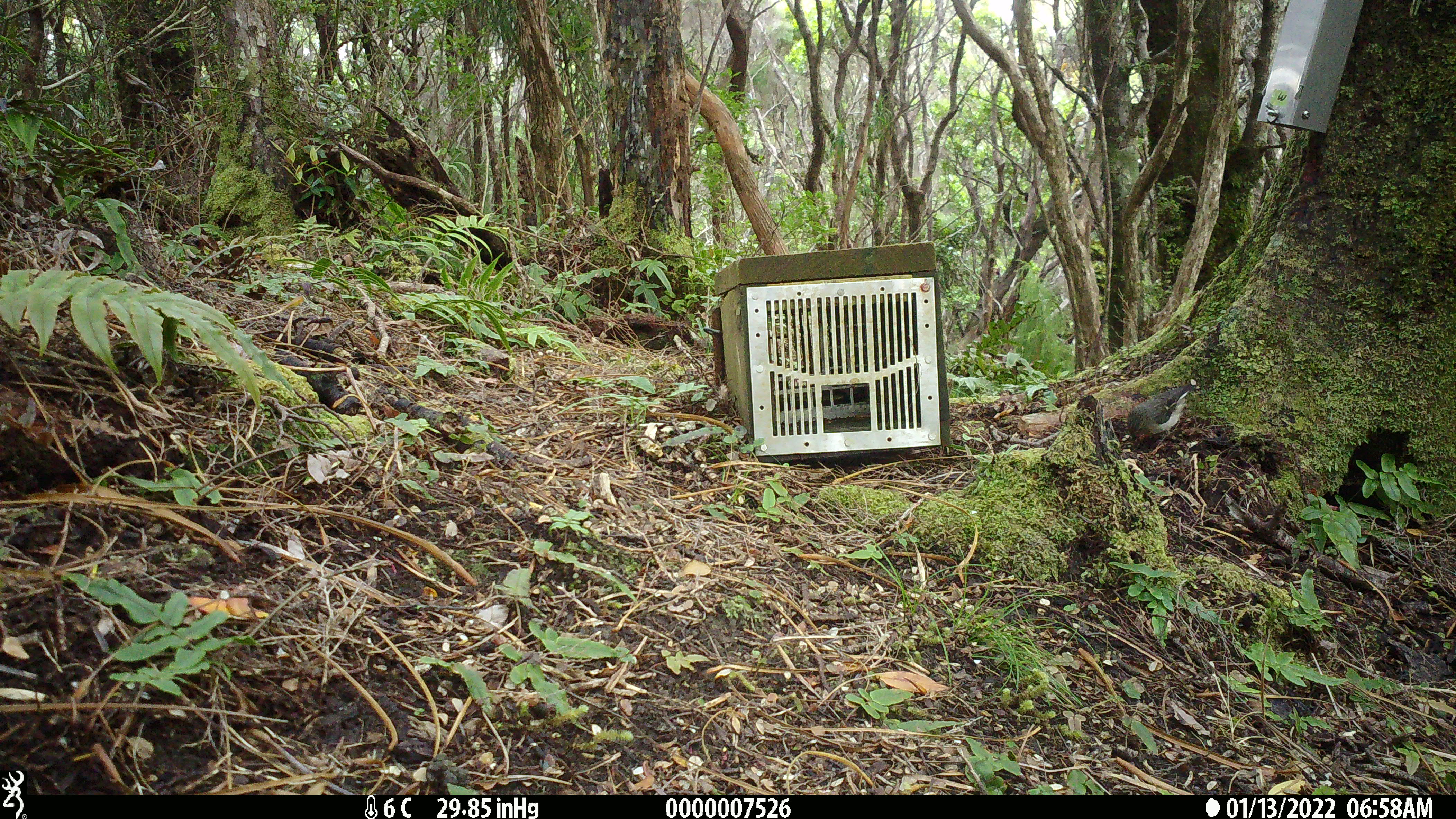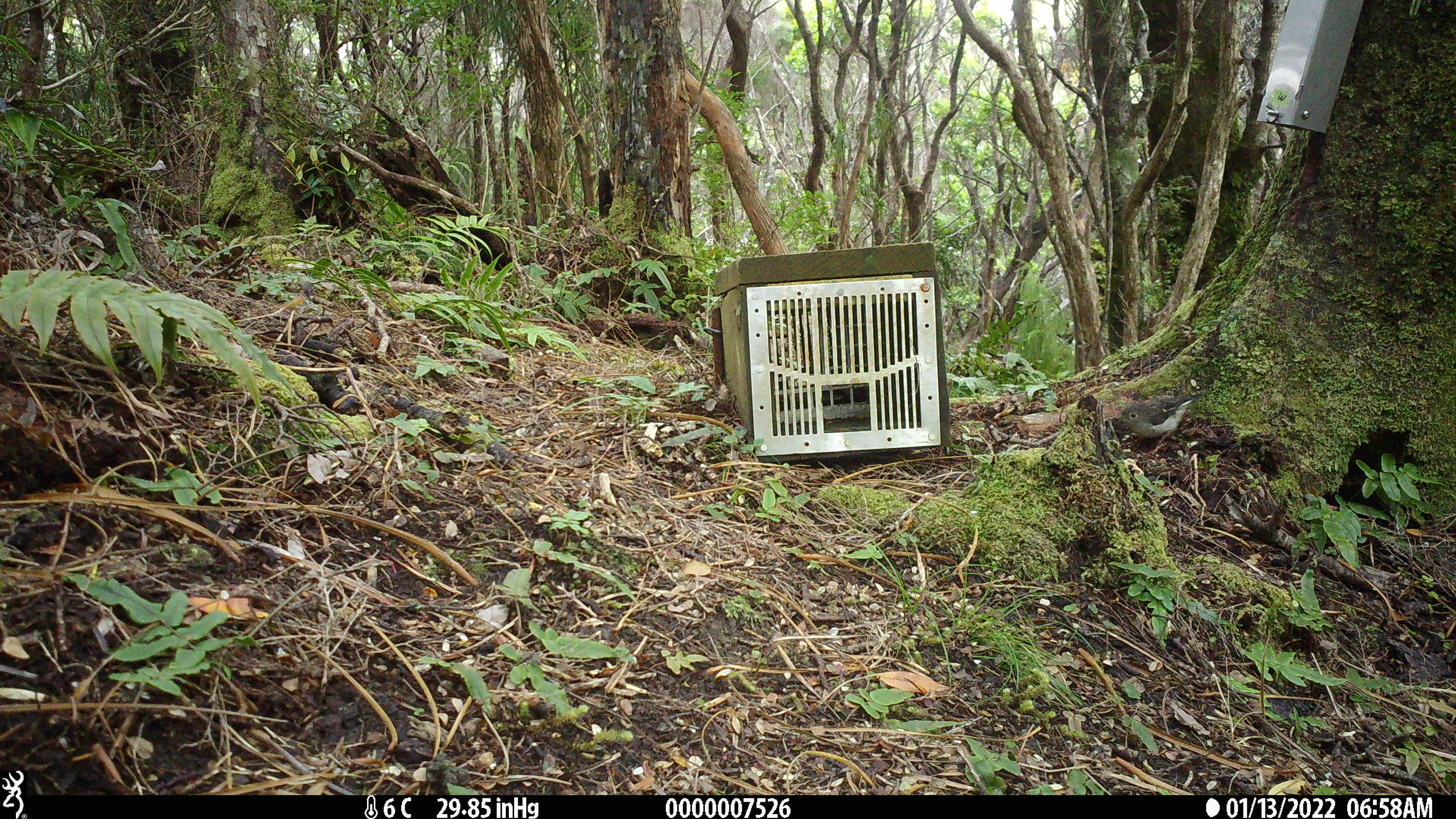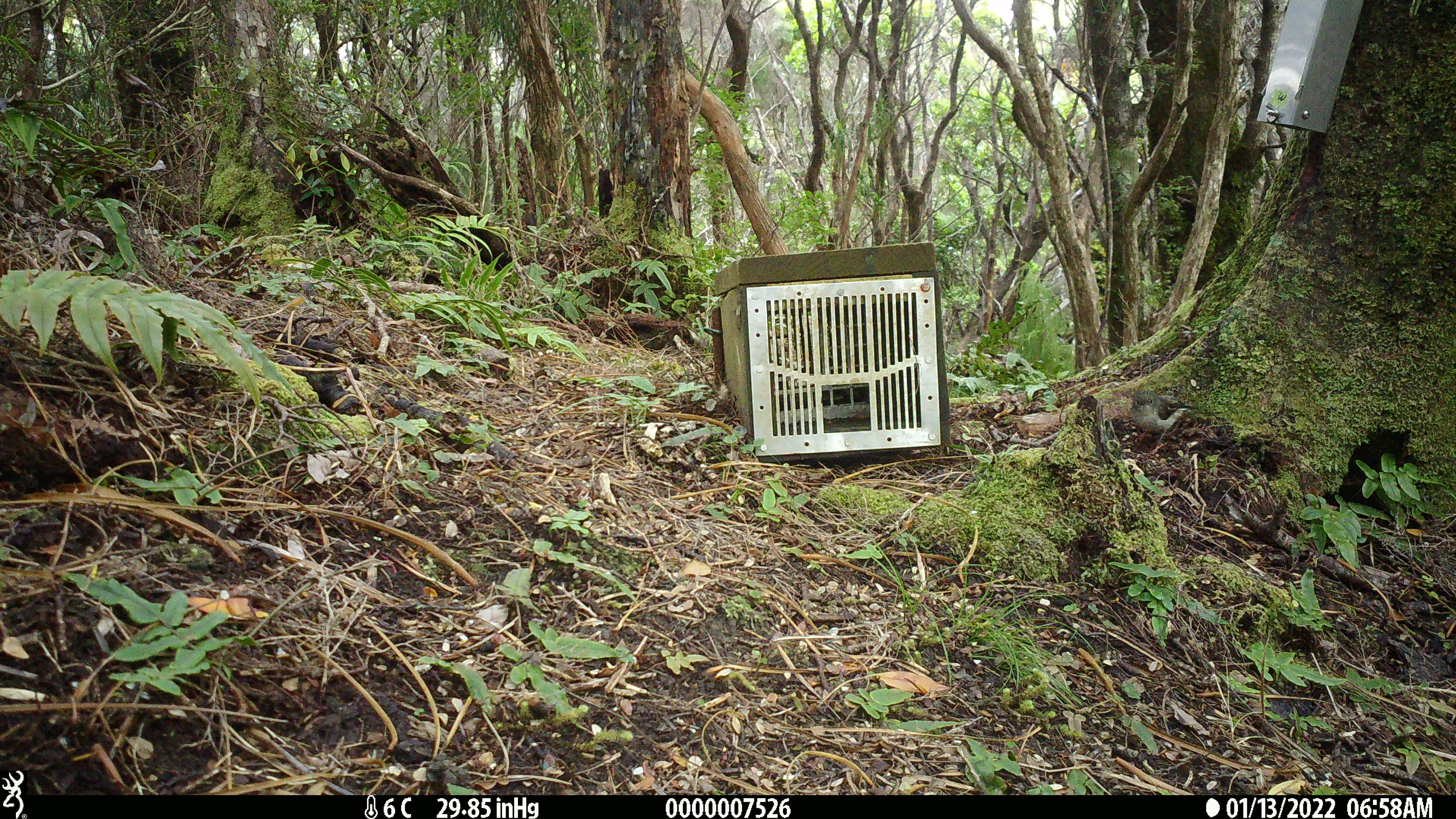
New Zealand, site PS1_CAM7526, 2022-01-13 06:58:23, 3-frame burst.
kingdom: Animalia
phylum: Chordata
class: Aves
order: Passeriformes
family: Petroicidae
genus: Petroica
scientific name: Petroica macrocephala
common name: tomtit